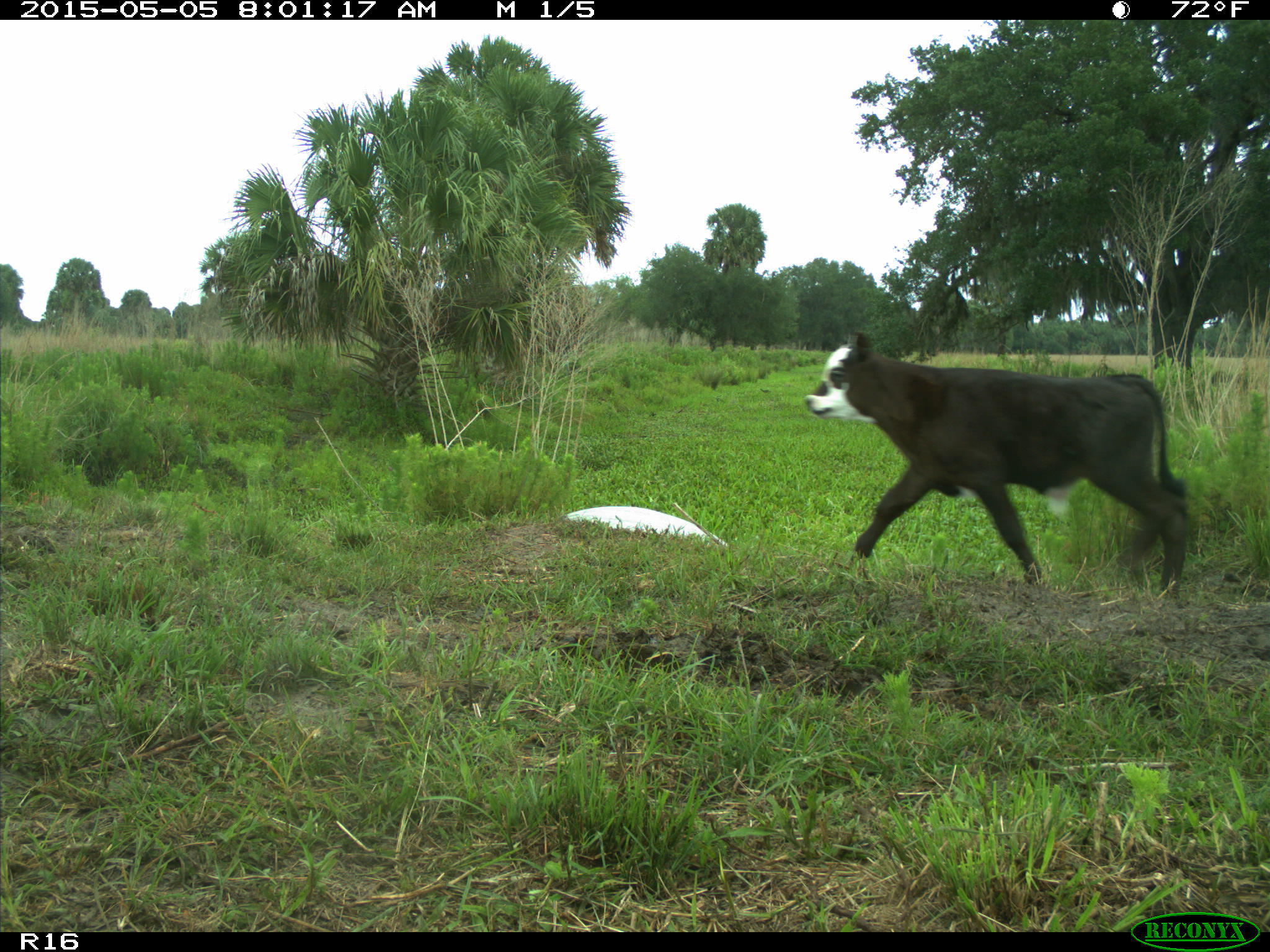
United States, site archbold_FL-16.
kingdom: Animalia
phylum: Chordata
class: Mammalia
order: Artiodactyla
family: Bovidae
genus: Bos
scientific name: Bos taurus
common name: domestic cow